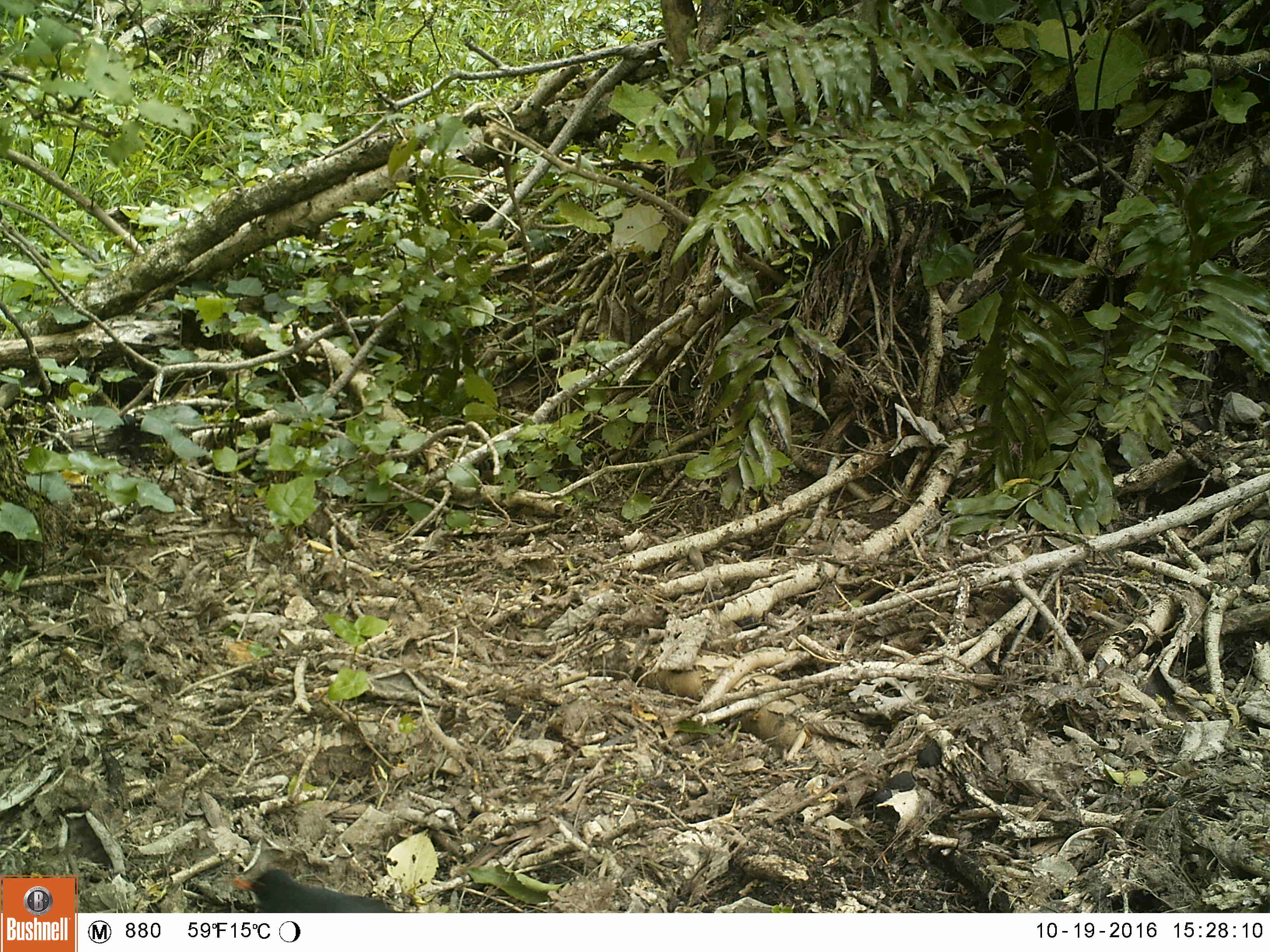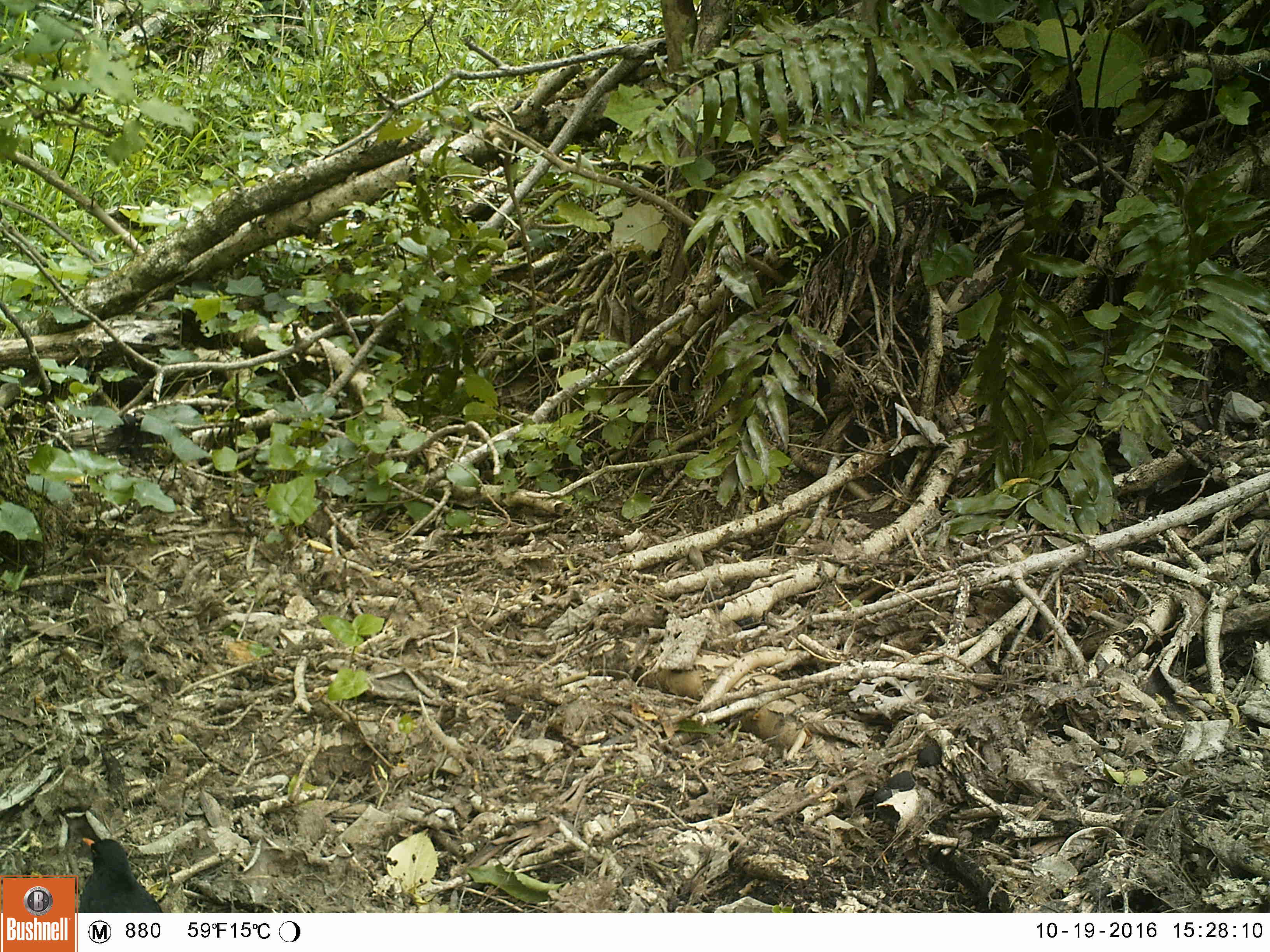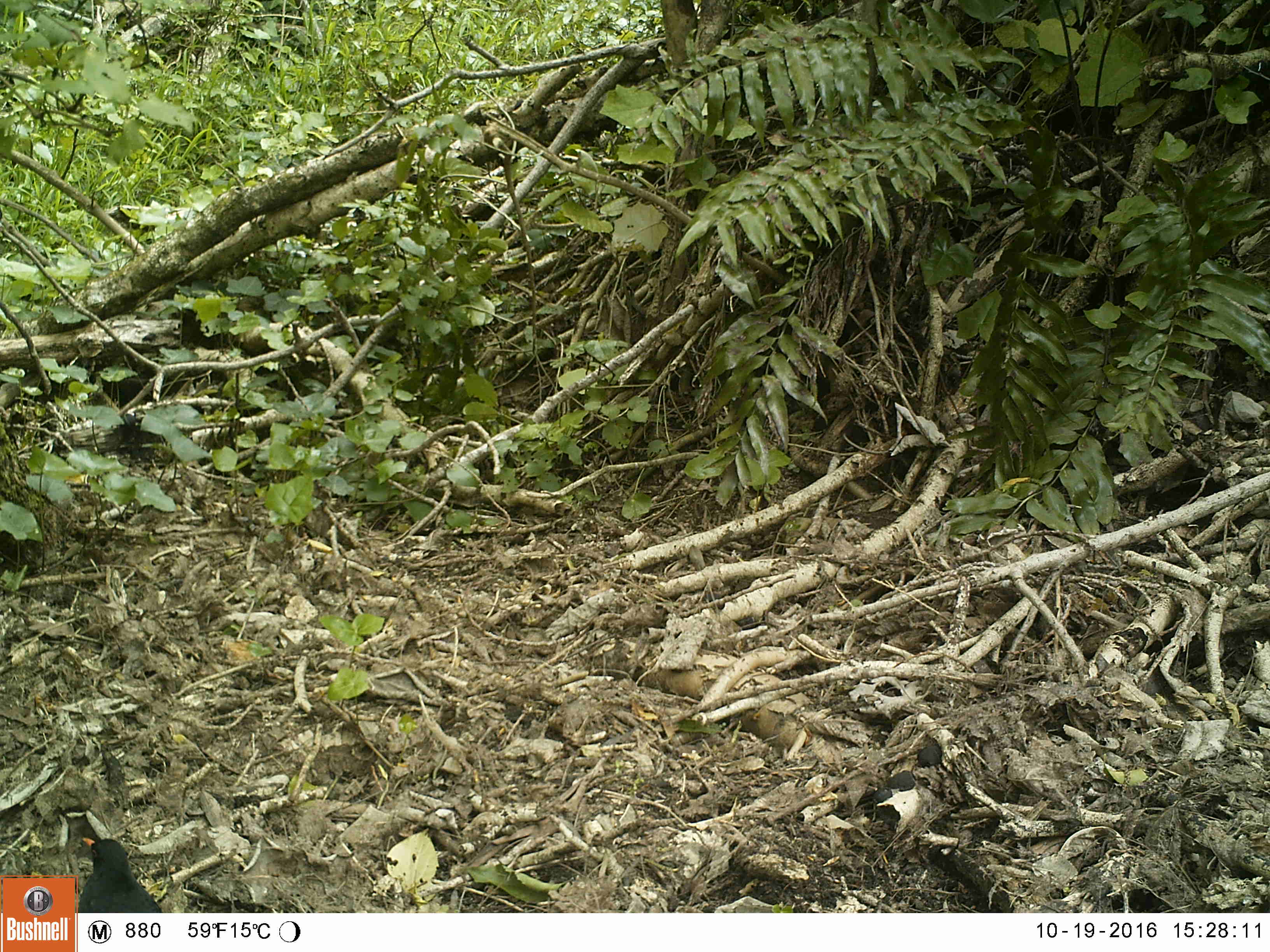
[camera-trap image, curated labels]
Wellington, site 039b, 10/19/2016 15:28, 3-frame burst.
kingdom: Animalia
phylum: Chordata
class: Aves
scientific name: Aves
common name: bird